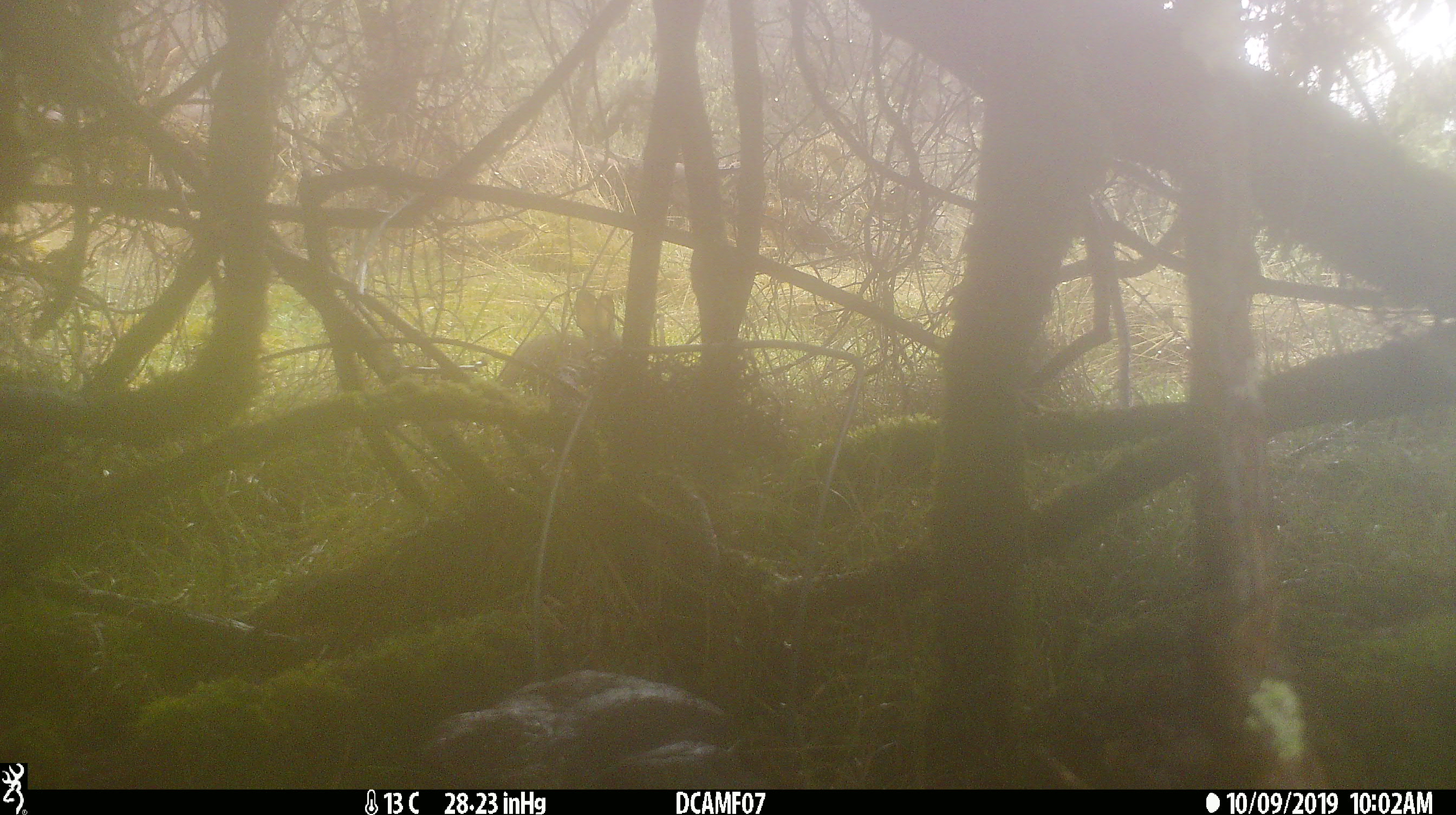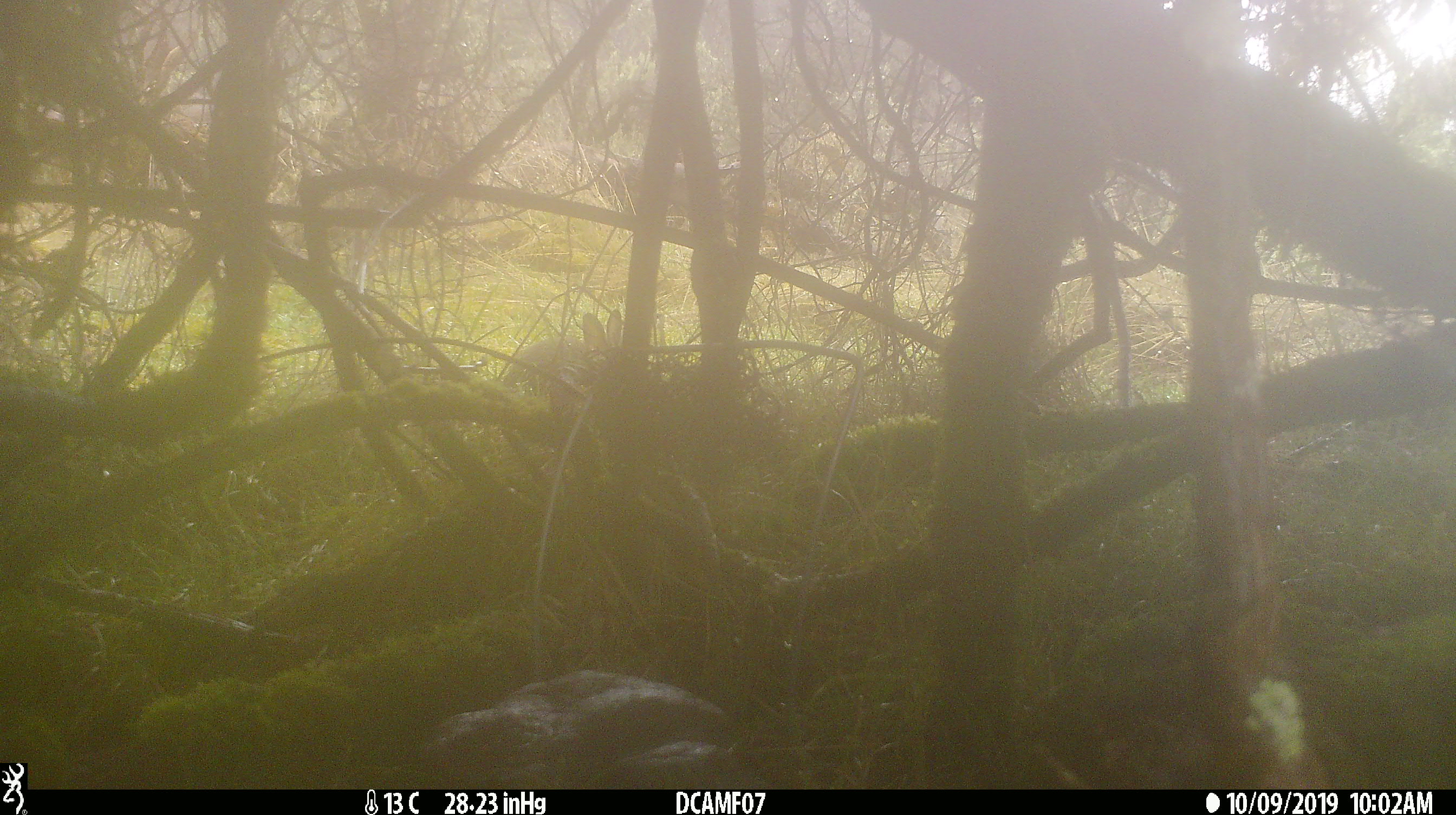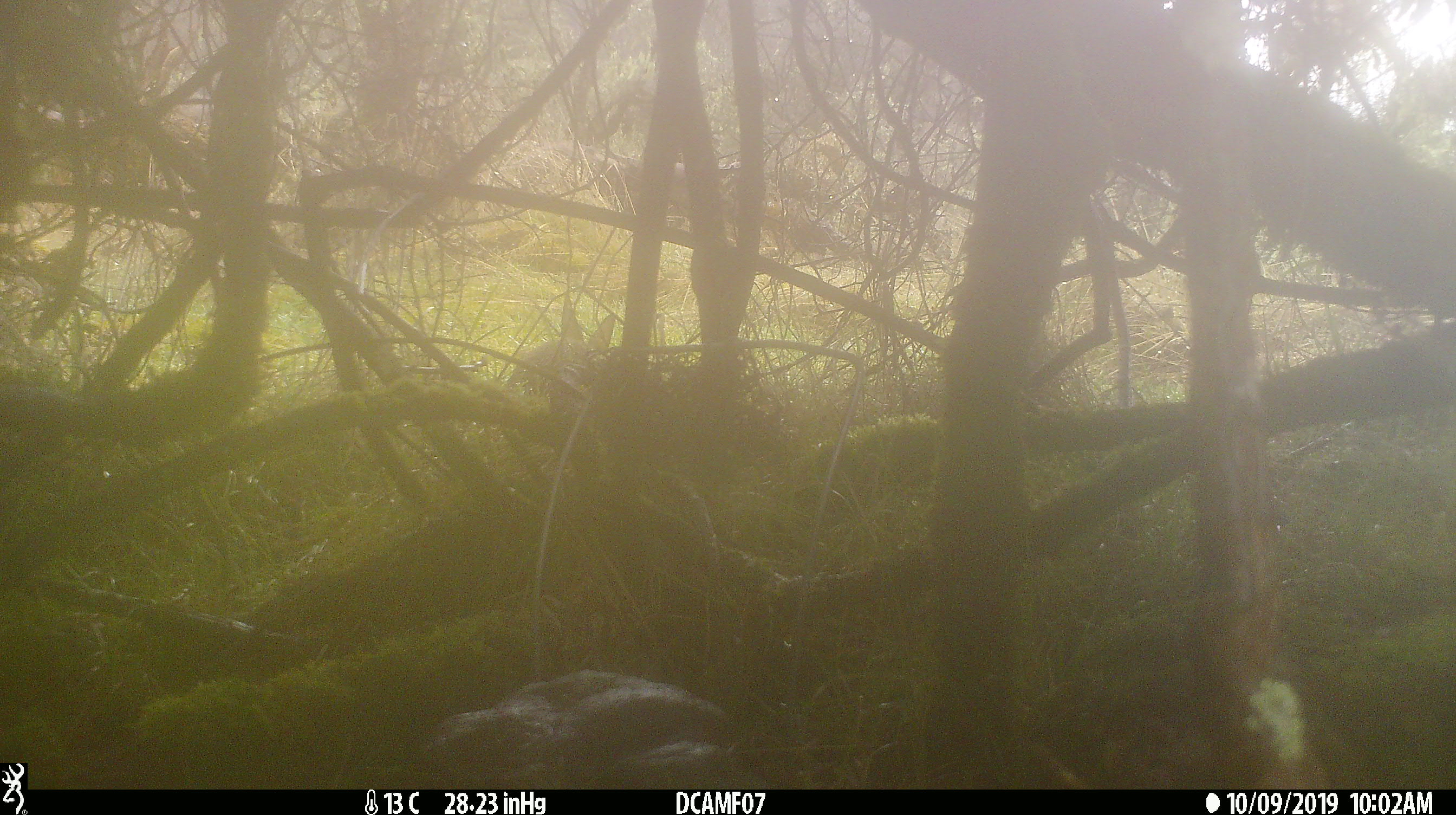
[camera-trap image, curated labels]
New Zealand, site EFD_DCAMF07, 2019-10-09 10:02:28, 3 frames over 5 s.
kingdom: Animalia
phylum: Chordata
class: Mammalia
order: Lagomorpha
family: Leporidae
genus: Oryctolagus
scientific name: Oryctolagus cuniculus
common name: european rabbit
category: rabbit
Rabbit (european rabbit) (Oryctolagus cuniculus).